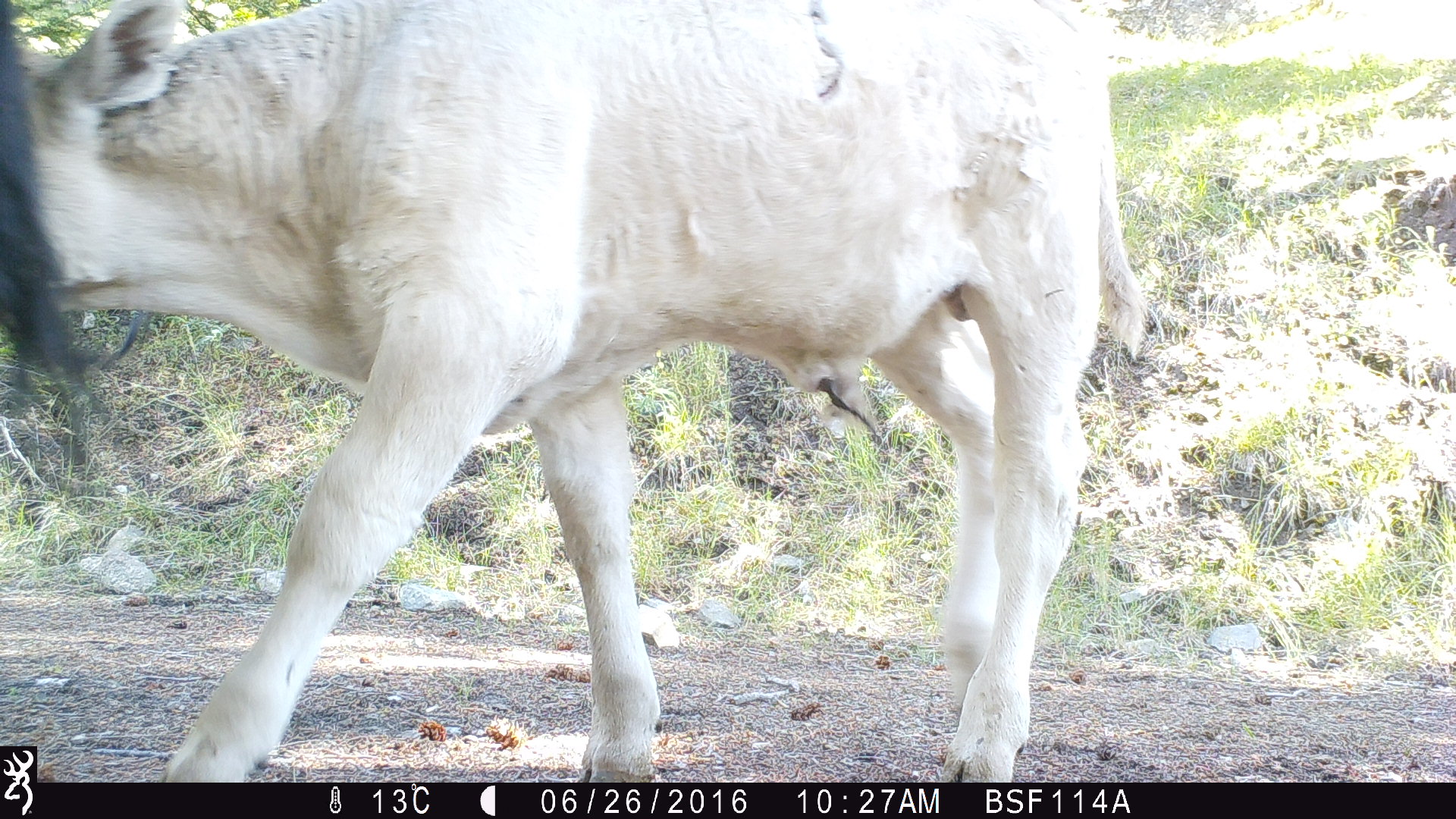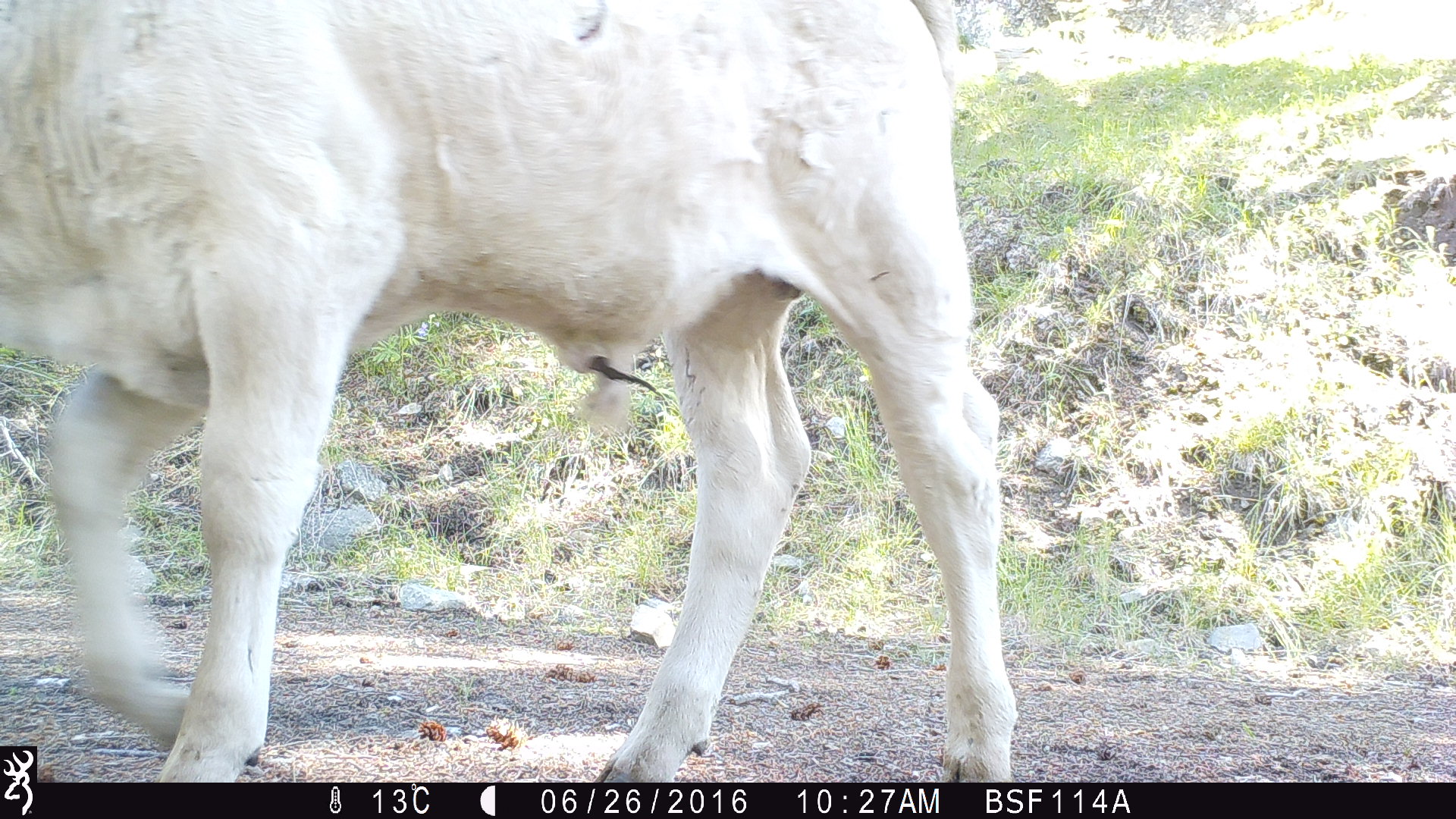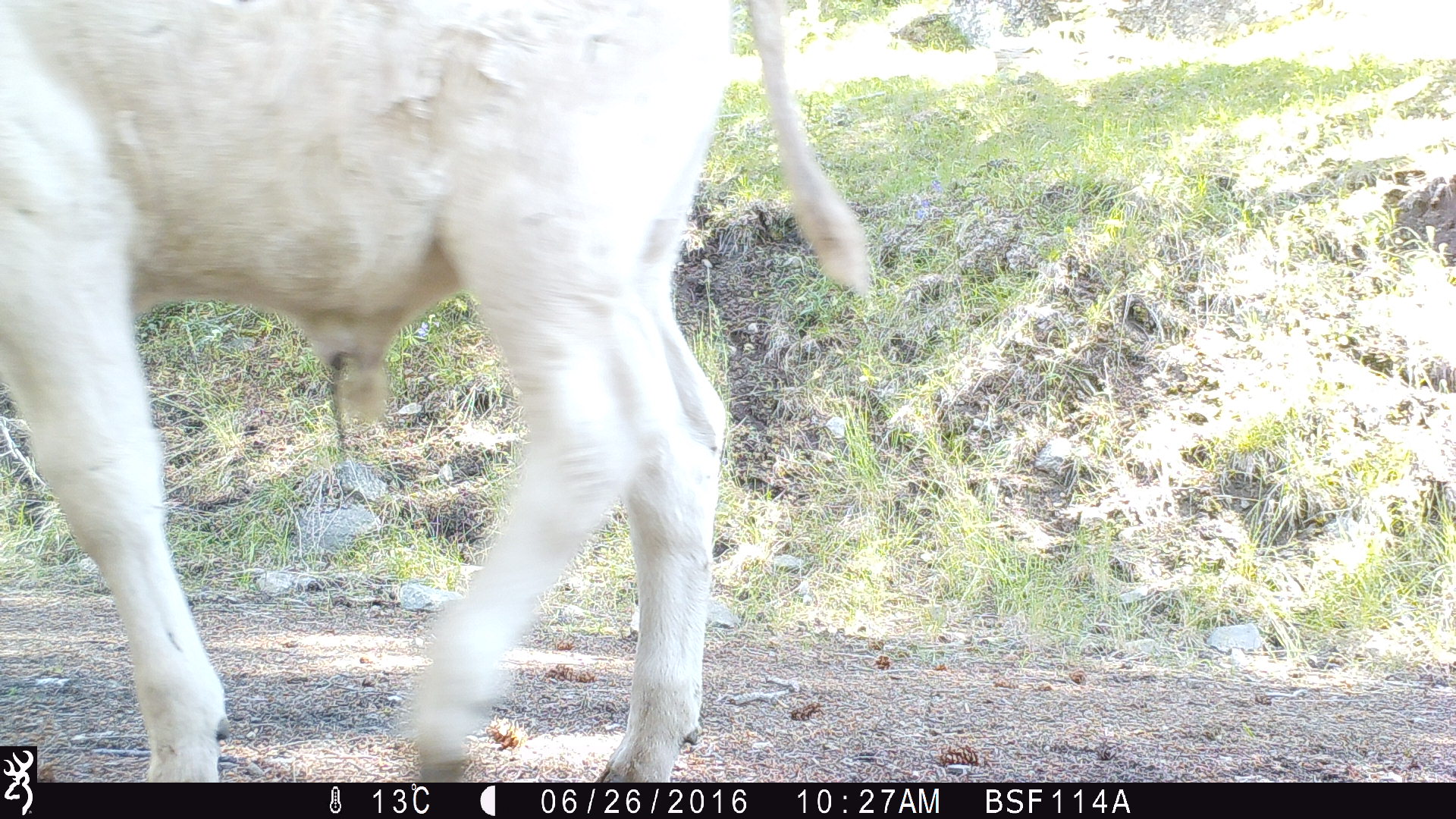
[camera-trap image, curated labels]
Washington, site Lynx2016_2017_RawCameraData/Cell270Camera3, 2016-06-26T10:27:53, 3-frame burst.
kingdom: Animalia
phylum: Chordata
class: Mammalia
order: Artiodactyla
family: Bovidae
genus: Bos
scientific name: Bos taurus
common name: domestic cattle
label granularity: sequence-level